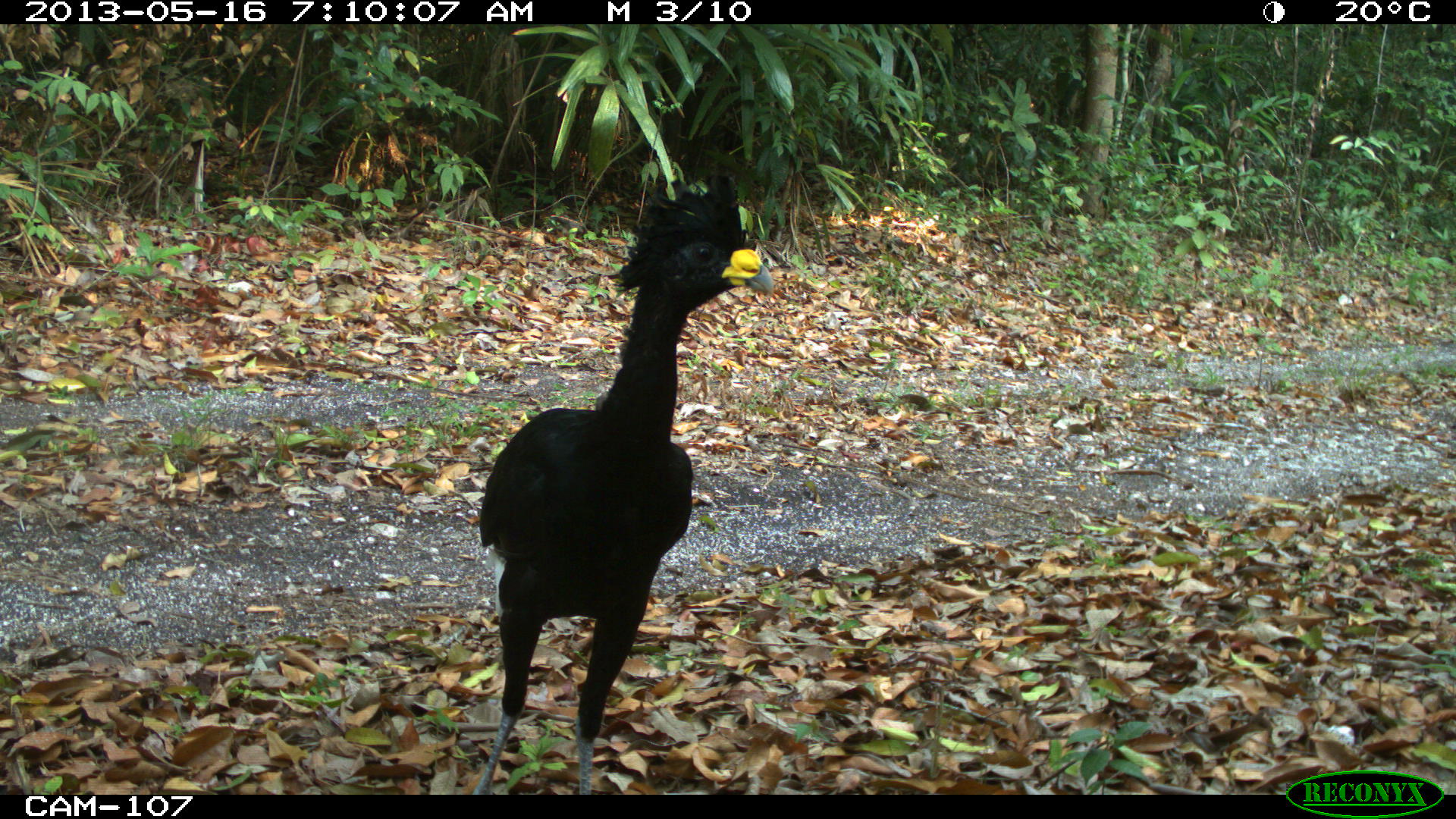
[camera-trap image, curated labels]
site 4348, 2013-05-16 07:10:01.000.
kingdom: Animalia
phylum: Chordata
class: Aves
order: Galliformes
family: Cracidae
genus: Crax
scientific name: Crax rubra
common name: great curassow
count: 2